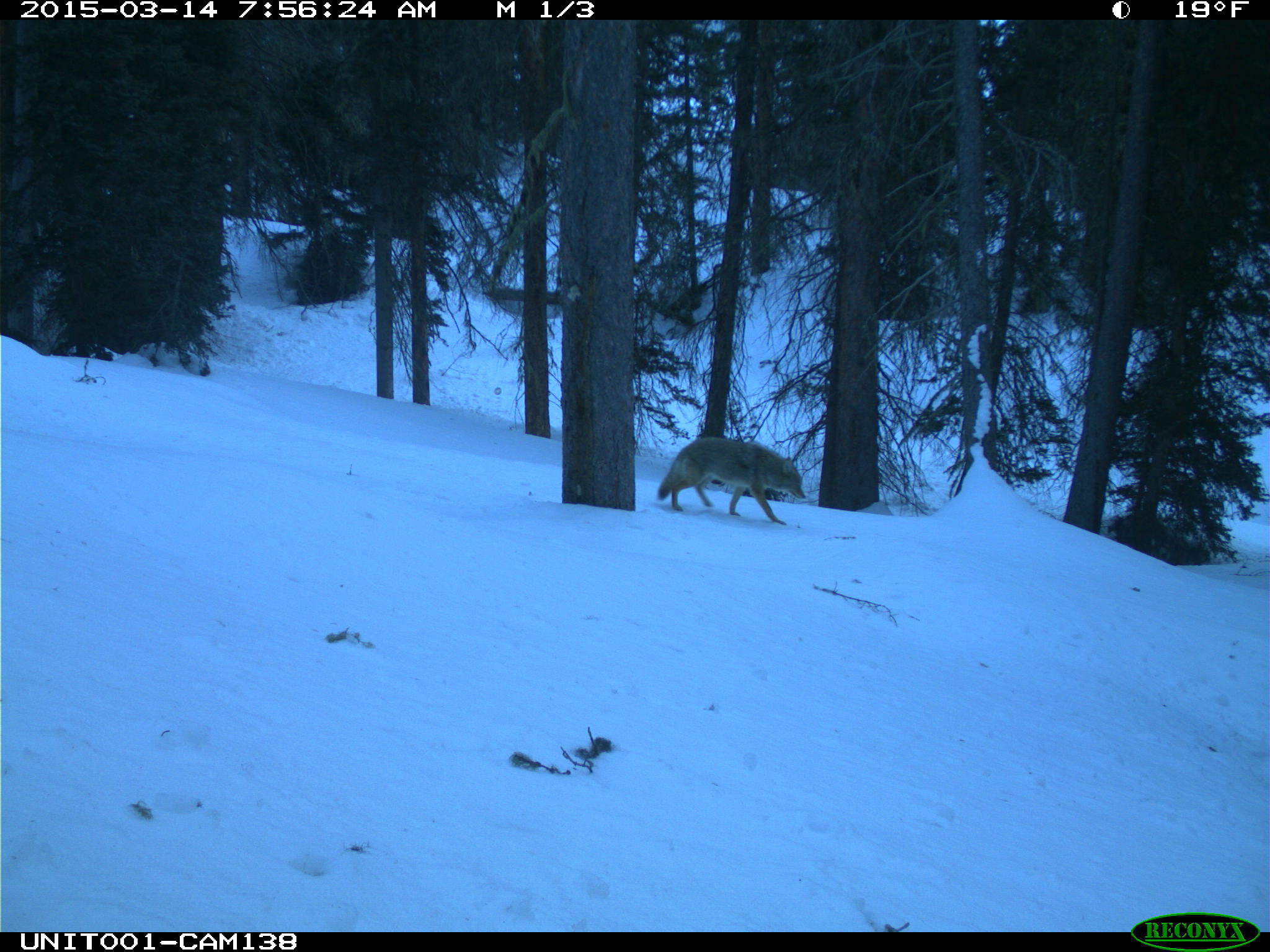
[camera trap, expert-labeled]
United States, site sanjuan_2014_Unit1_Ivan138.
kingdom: Animalia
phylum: Chordata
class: Mammalia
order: Carnivora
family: Canidae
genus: Canis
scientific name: Canis latrans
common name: coyote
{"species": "Canis latrans (coyote)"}